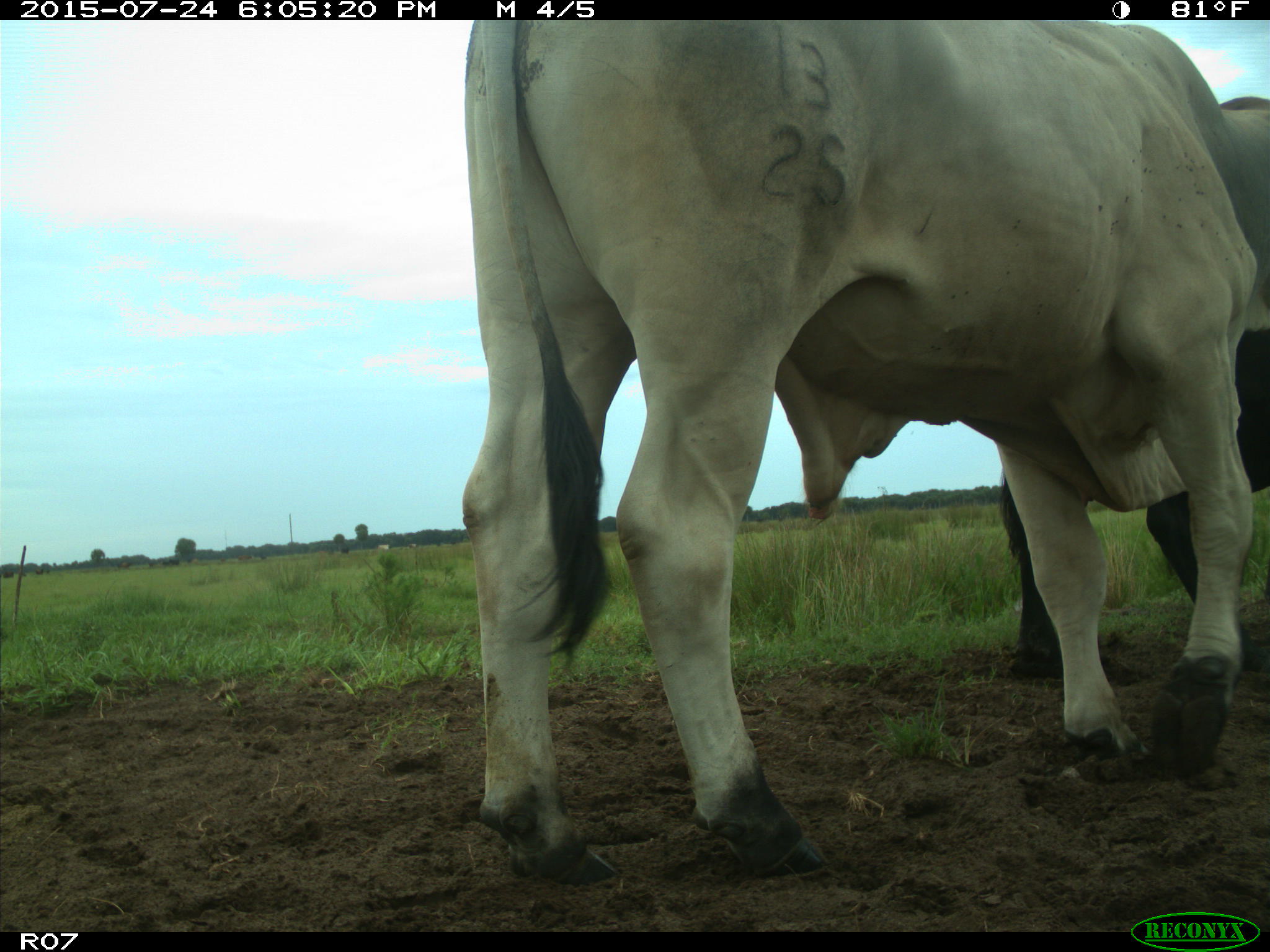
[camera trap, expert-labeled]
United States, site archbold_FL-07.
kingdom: Animalia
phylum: Chordata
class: Mammalia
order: Artiodactyla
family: Bovidae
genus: Bos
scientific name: Bos taurus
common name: domestic cow